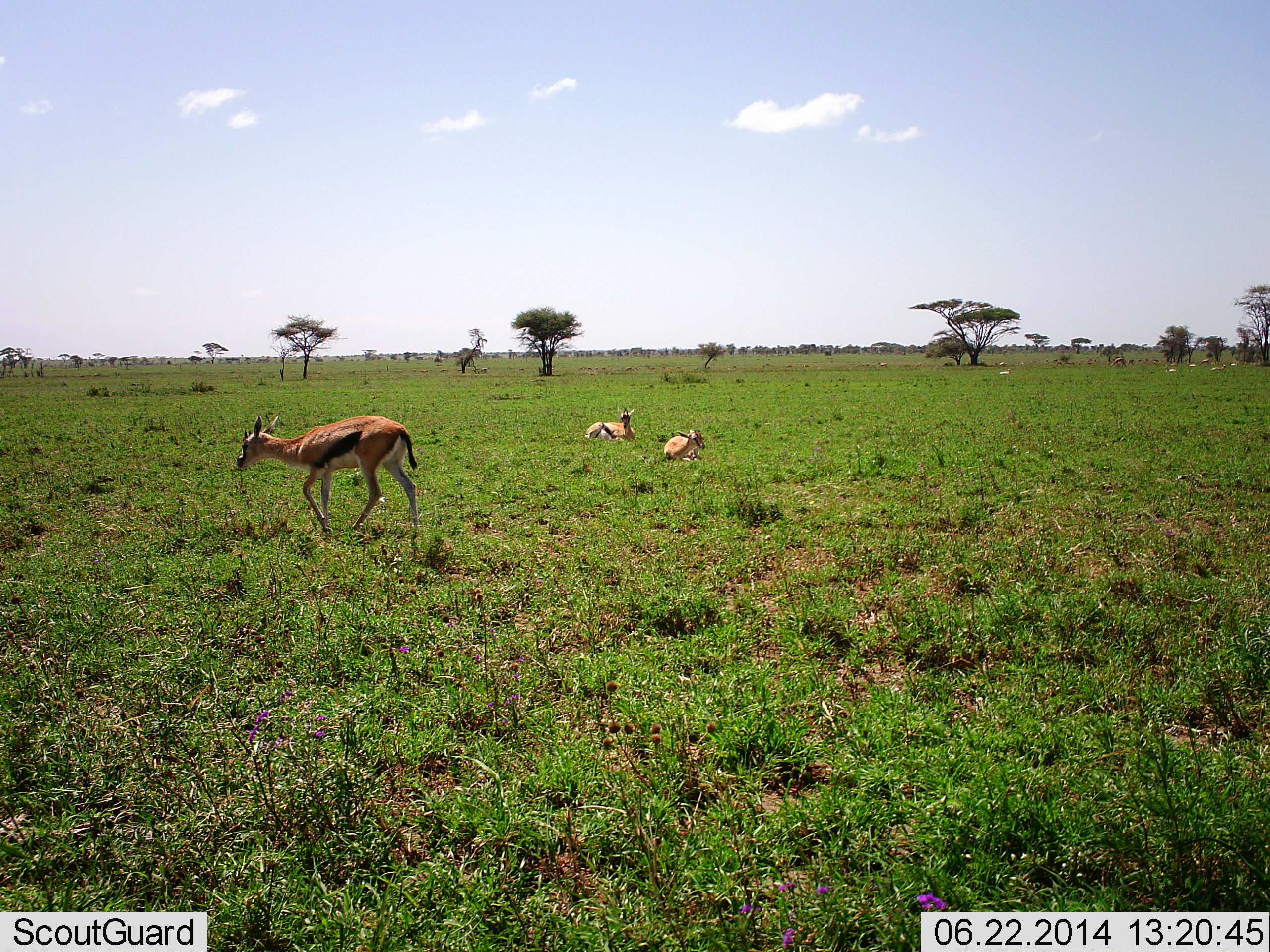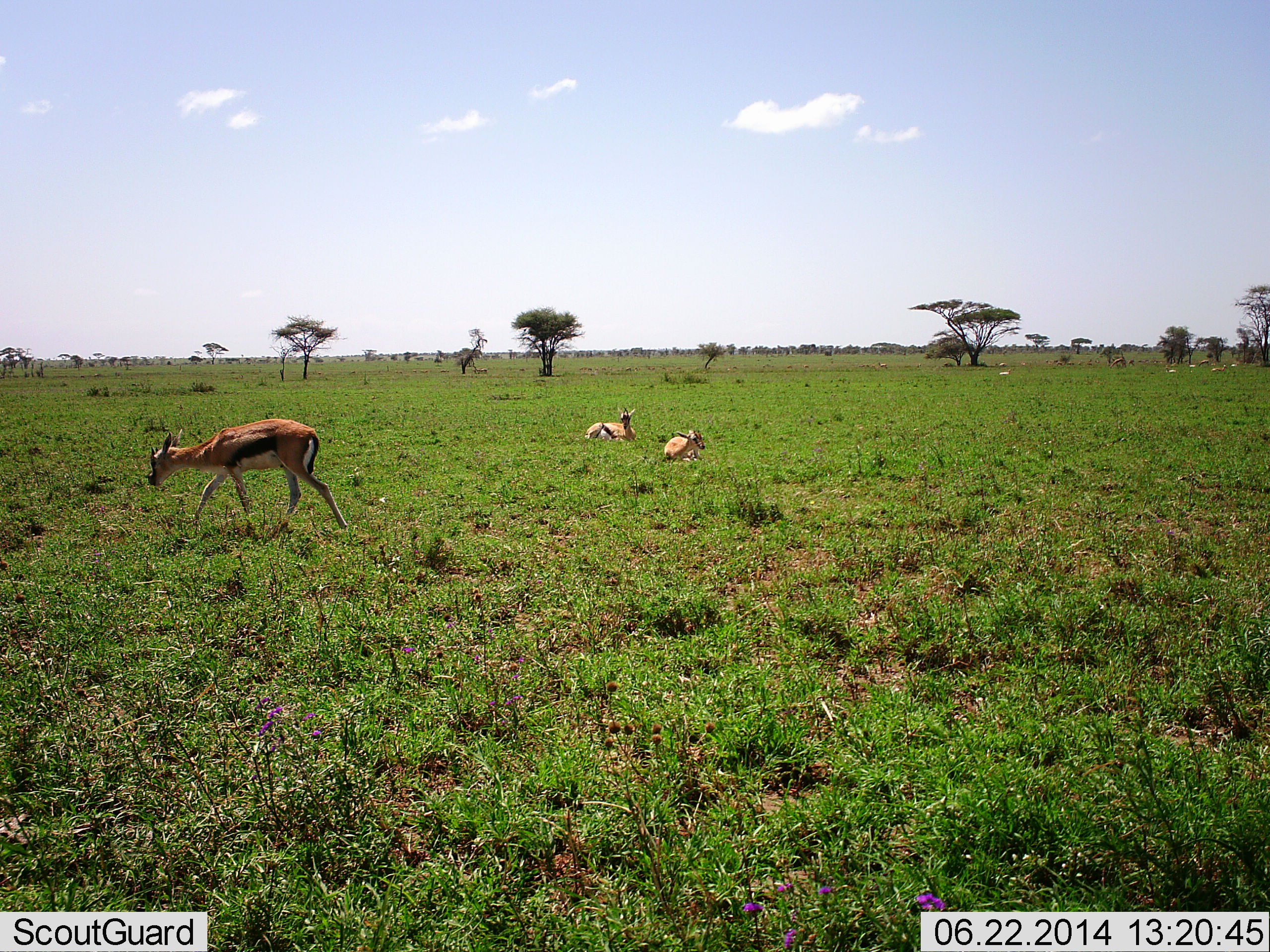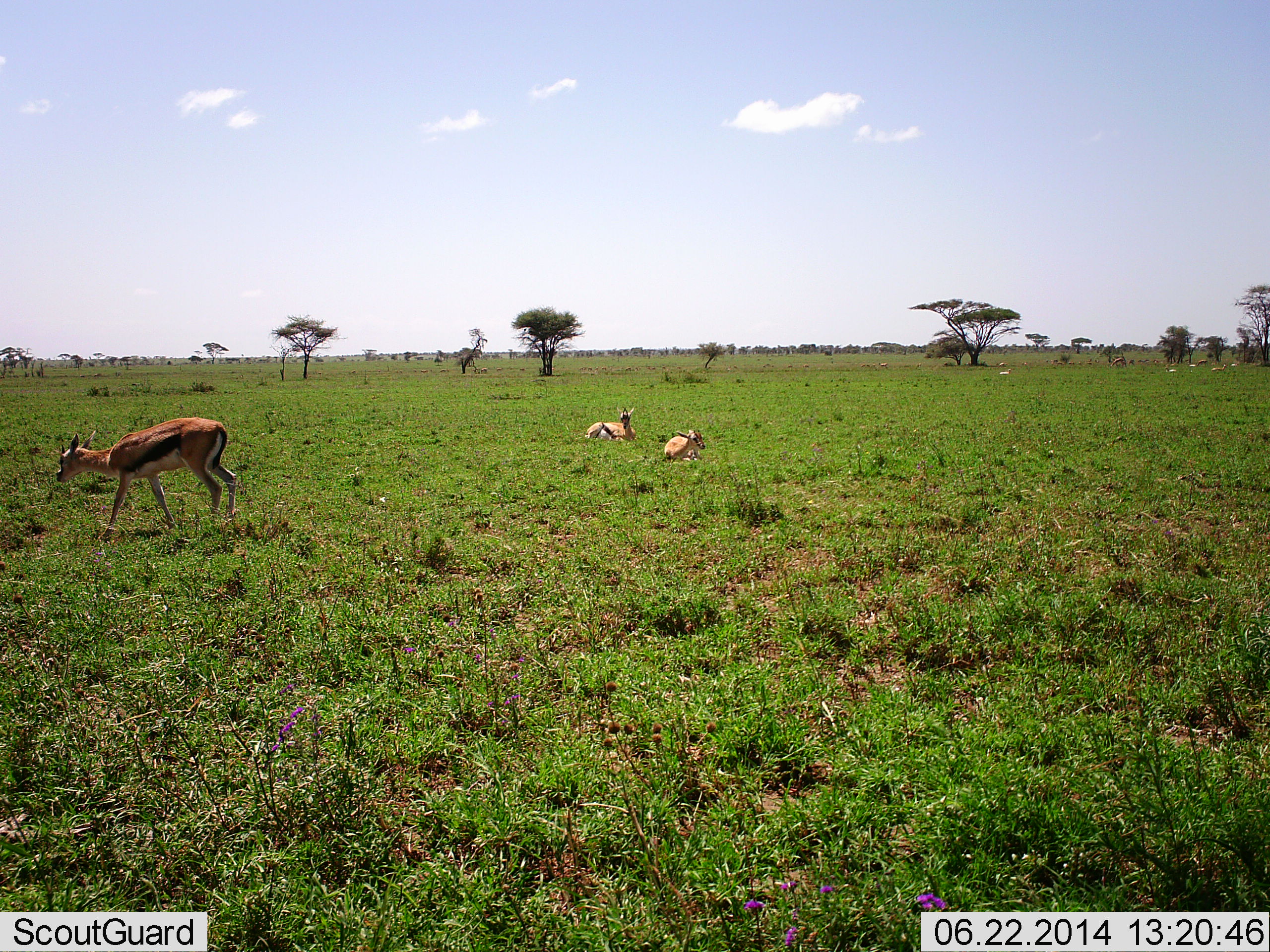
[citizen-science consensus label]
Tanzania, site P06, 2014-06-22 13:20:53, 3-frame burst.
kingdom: Animalia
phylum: Chordata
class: Mammalia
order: Artiodactyla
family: Bovidae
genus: Eudorcas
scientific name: Eudorcas thomsonii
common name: thomson's gazelle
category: gazellethomsons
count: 3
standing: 21%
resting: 98%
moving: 77%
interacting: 0%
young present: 7%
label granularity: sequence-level